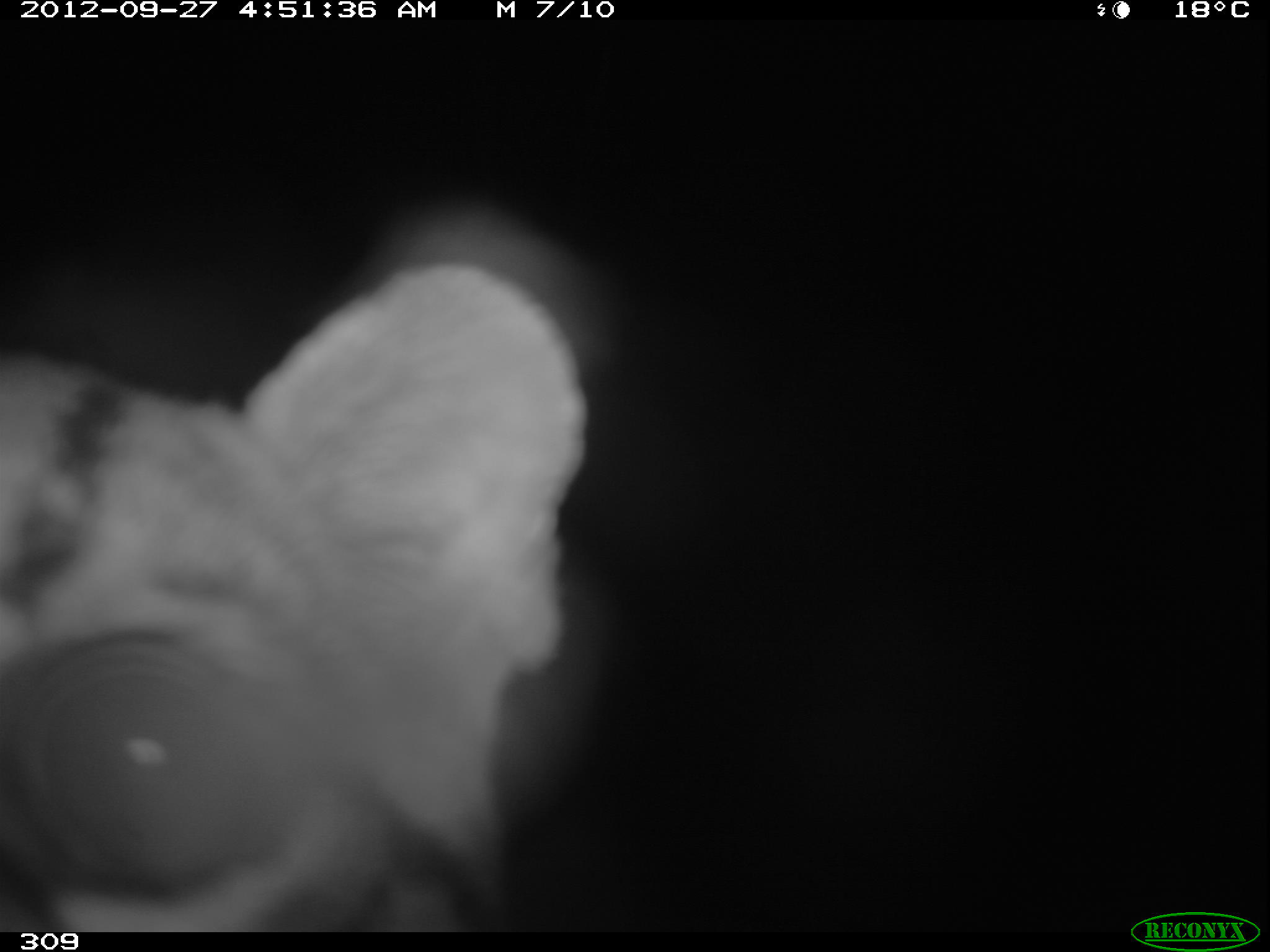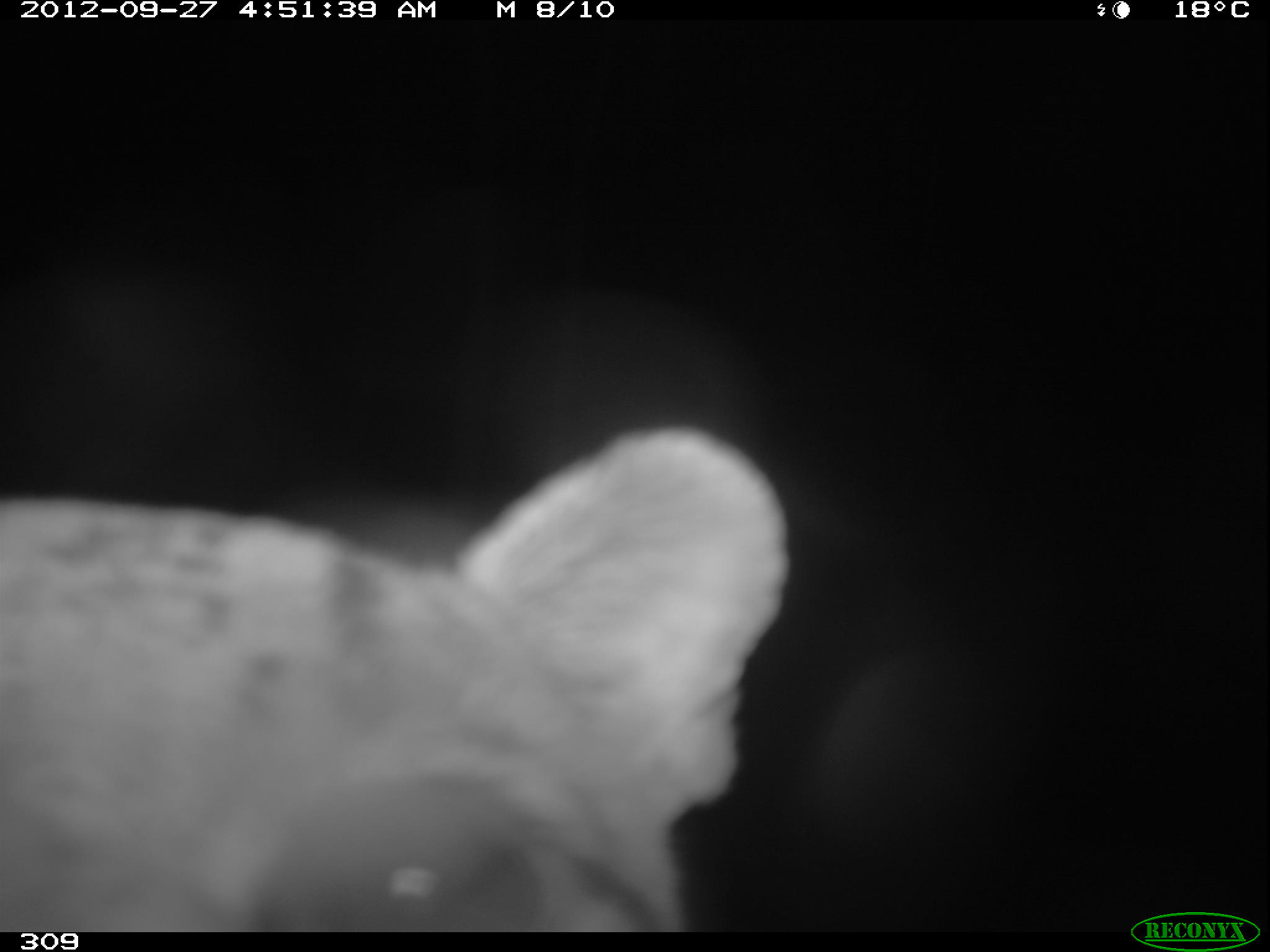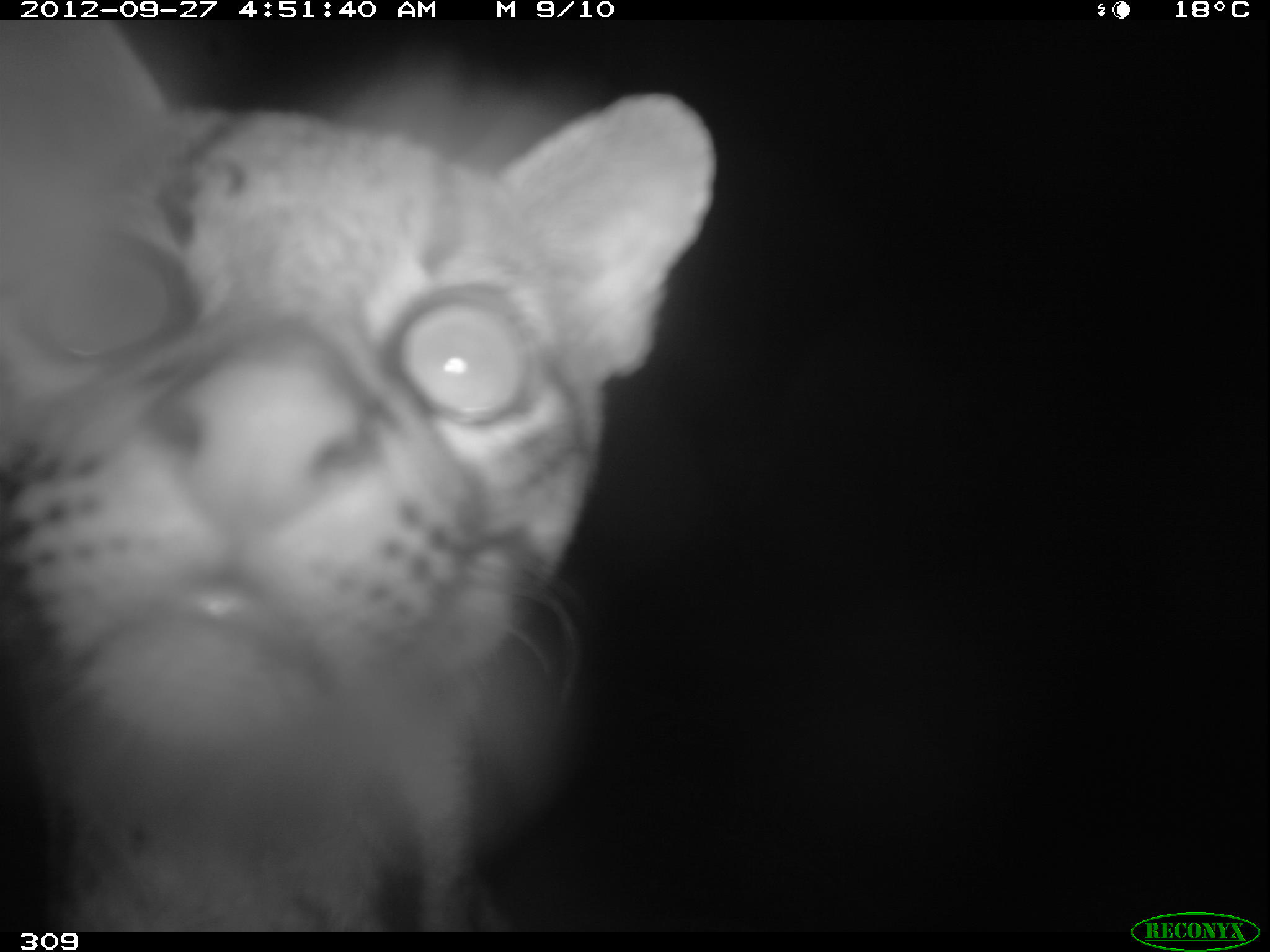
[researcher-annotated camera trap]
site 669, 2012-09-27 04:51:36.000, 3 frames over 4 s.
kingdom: Animalia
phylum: Chordata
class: Mammalia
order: Carnivora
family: Felidae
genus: Leopardus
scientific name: Leopardus pardalis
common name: ocelot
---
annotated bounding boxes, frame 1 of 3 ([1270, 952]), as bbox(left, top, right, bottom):
leopardus pardalis: bbox(0, 262, 584, 928)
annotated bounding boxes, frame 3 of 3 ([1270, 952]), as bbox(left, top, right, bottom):
leopardus pardalis: bbox(2, 23, 711, 925)